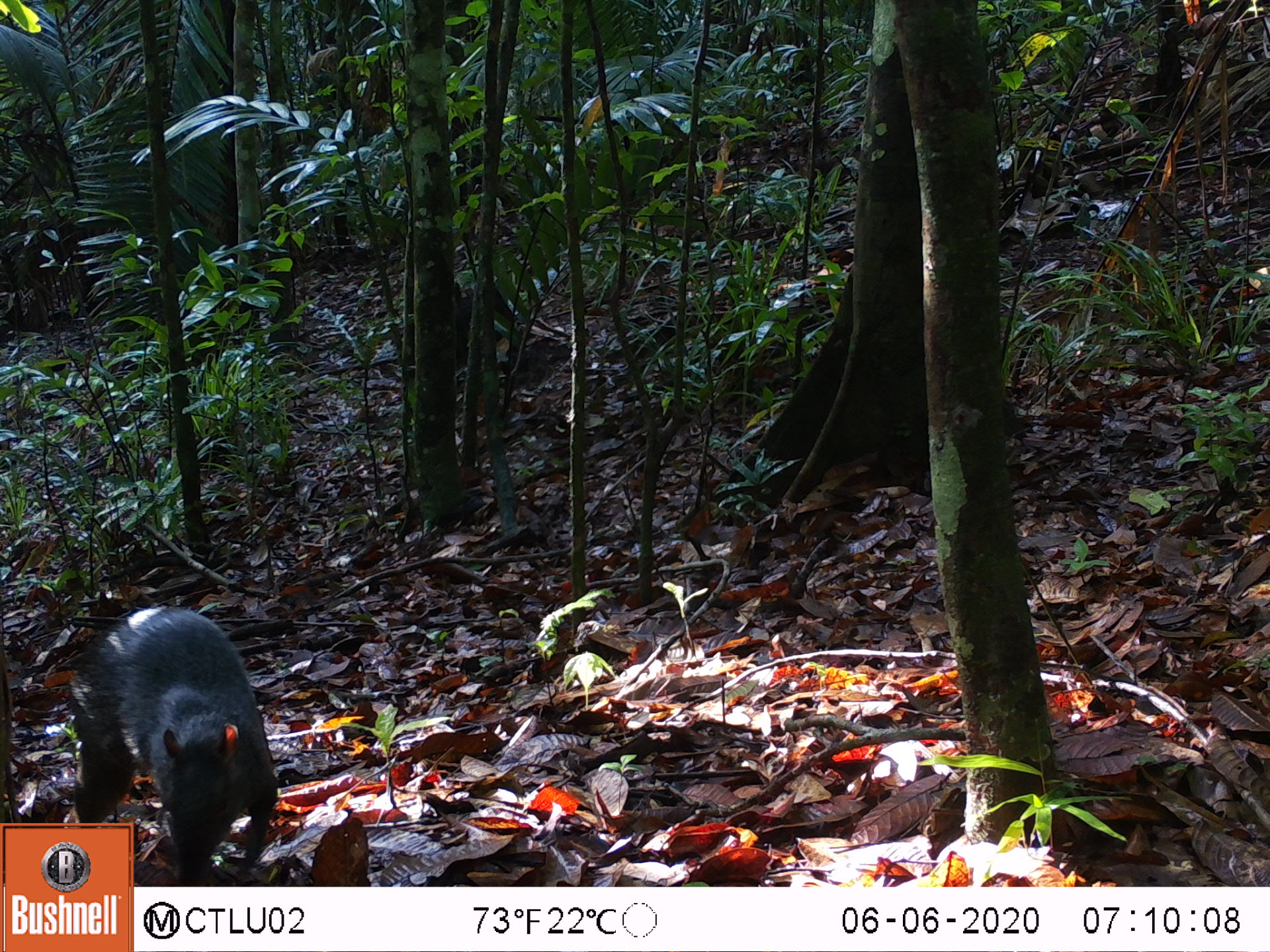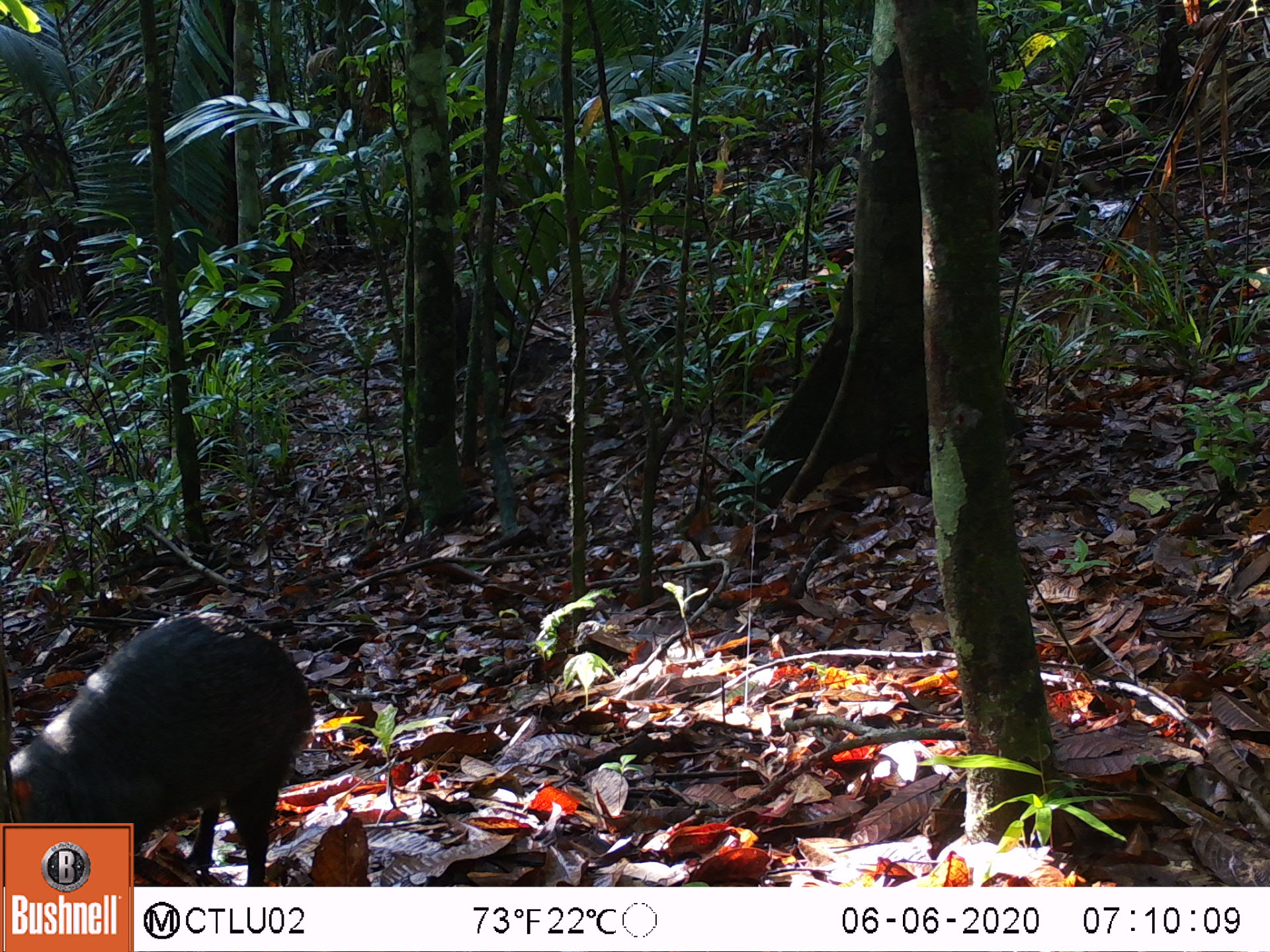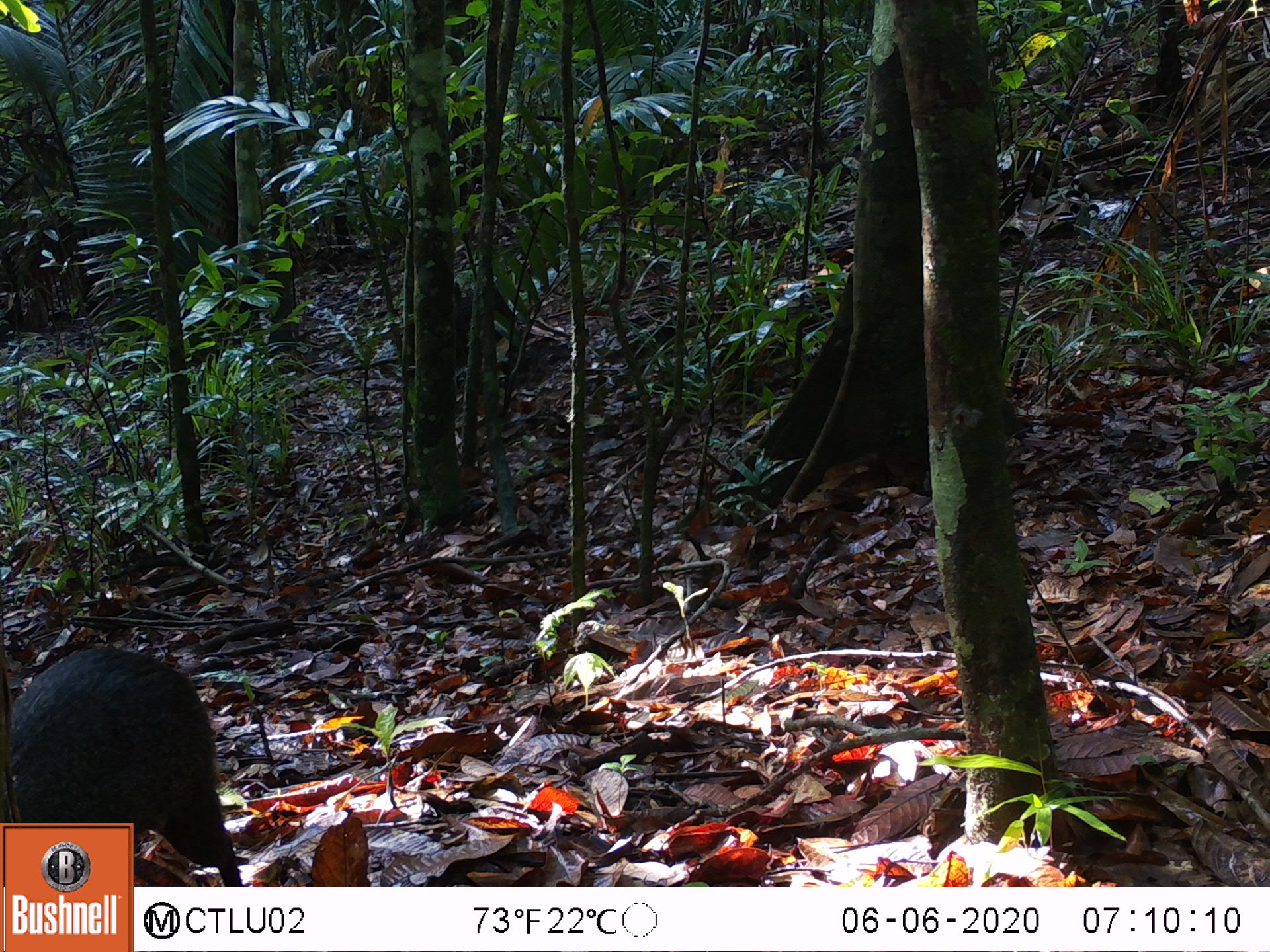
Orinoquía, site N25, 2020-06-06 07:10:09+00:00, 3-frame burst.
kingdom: Animalia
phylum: Chordata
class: Mammalia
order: Rodentia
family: Dasyproctidae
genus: Dasyprocta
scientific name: Dasyprocta fuliginosa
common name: black agouti